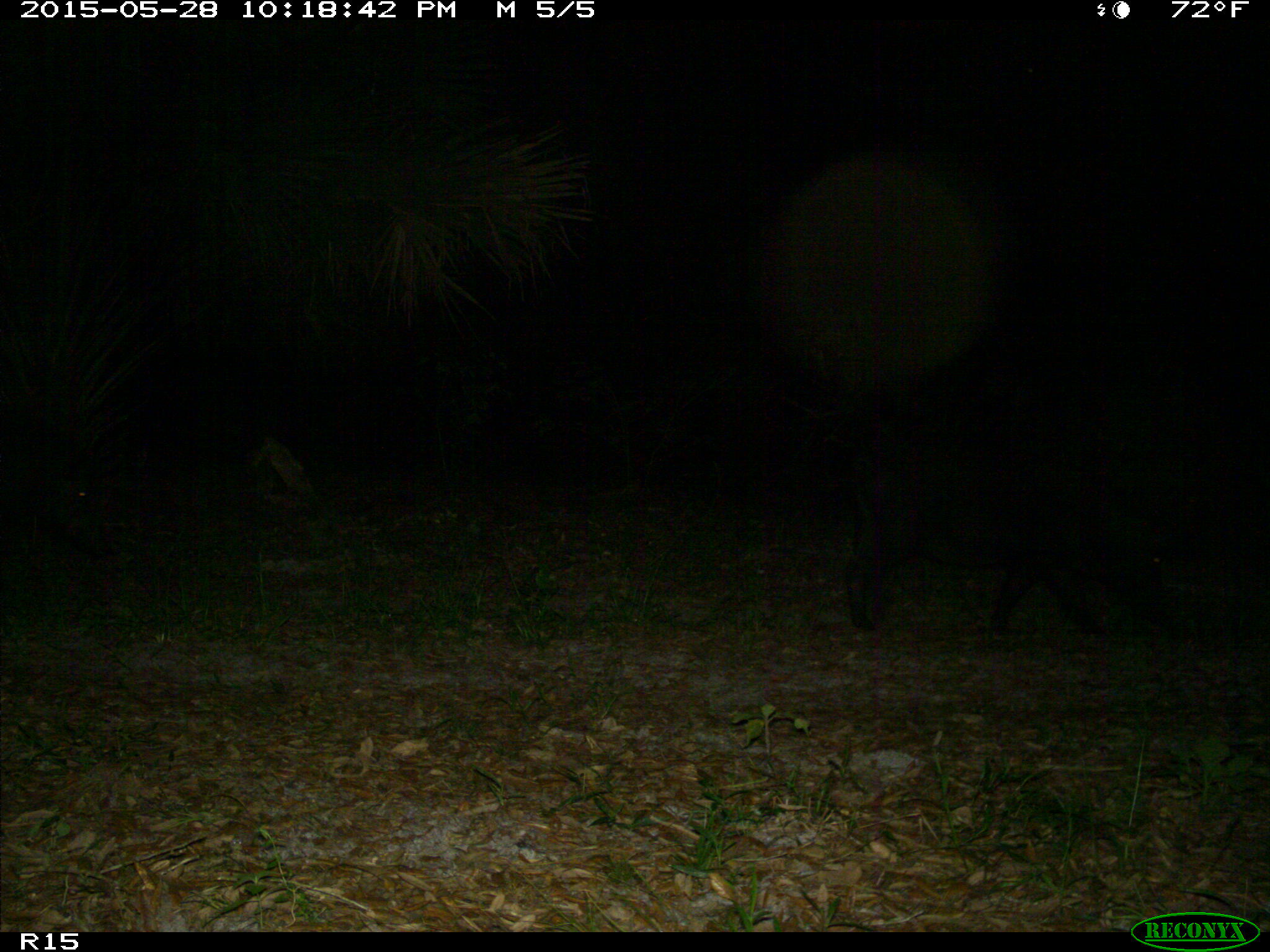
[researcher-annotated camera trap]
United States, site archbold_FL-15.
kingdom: Animalia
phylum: Chordata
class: Mammalia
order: Artiodactyla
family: Suidae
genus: Sus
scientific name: Sus scrofa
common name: wild boar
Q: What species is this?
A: Sus scrofa (wild boar).